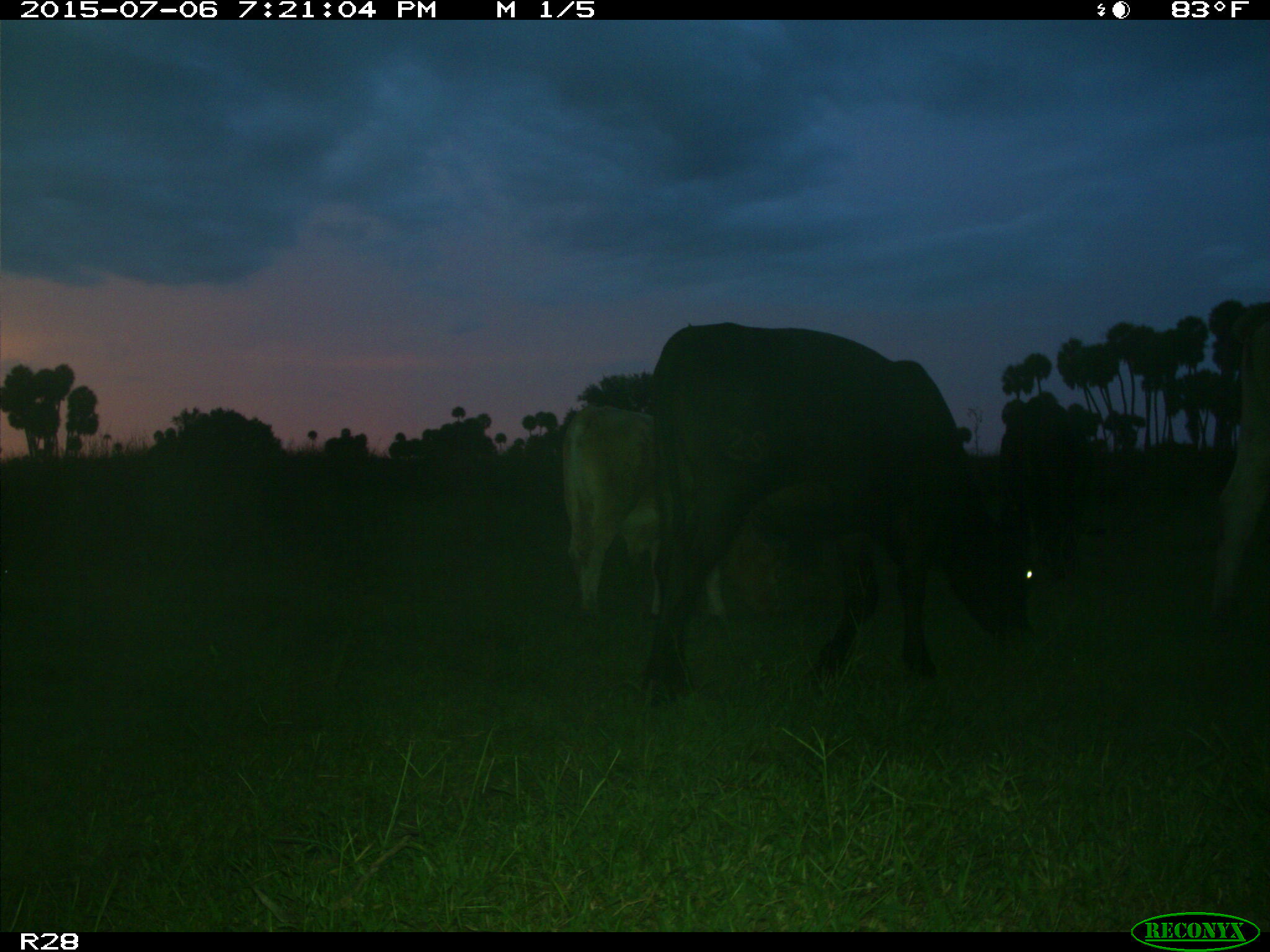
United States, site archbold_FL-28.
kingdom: Animalia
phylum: Chordata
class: Mammalia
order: Artiodactyla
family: Bovidae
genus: Bos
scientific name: Bos taurus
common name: domestic cow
Bos taurus (domestic cow).